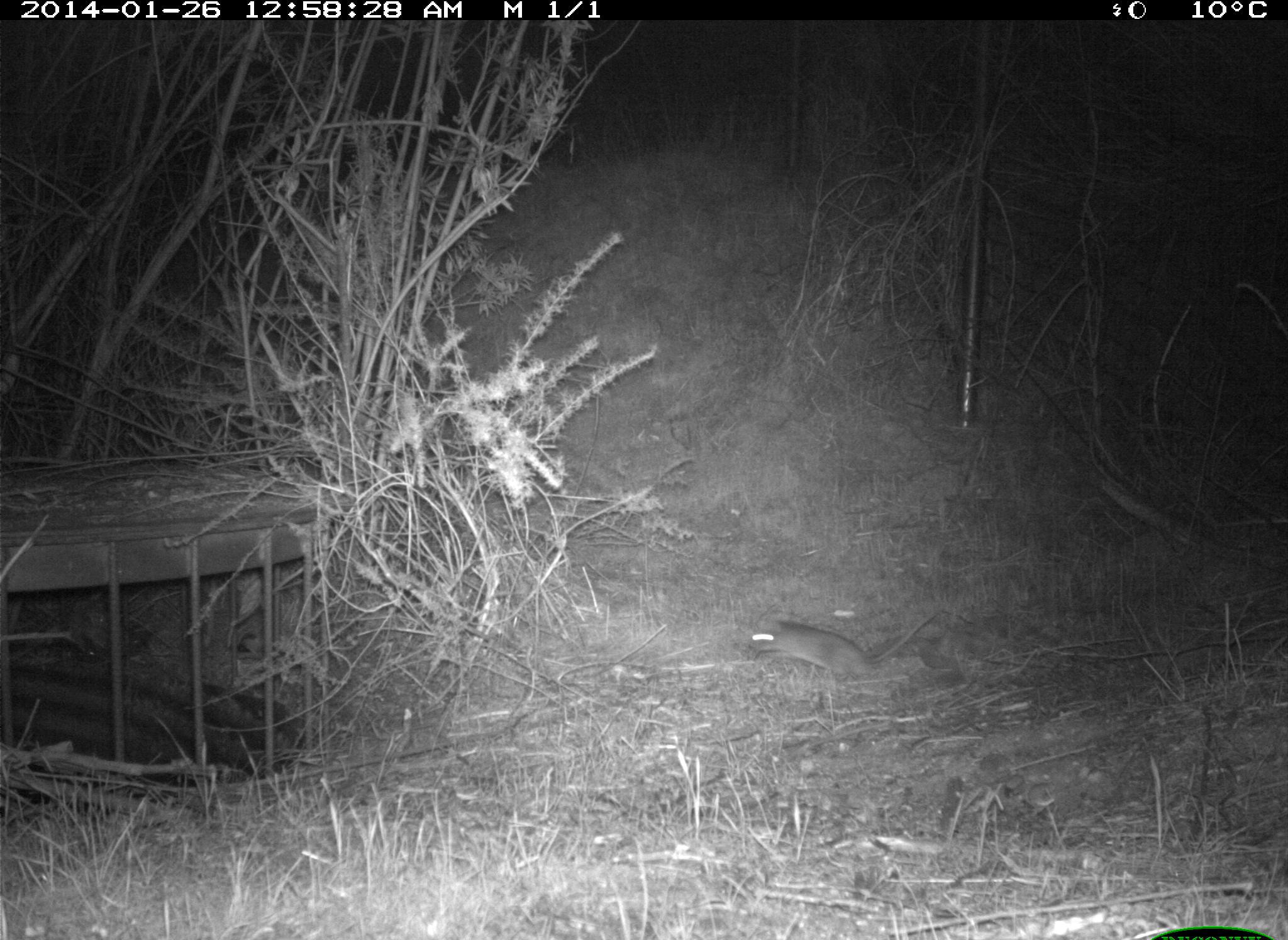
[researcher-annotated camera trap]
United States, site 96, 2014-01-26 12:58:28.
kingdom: Animalia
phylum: Chordata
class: Mammalia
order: Rodentia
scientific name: Rodentia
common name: rodent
Rodent (Rodentia).